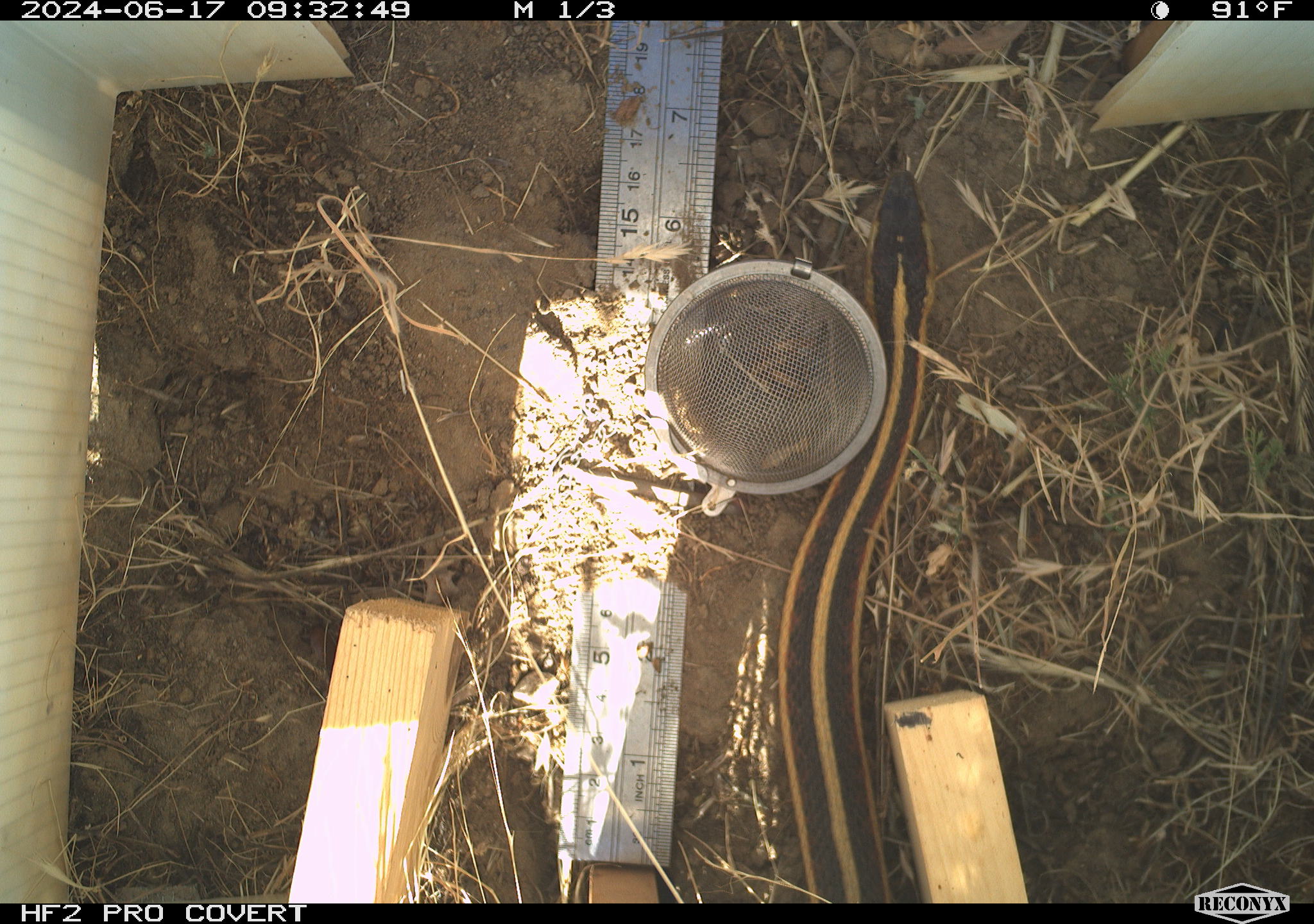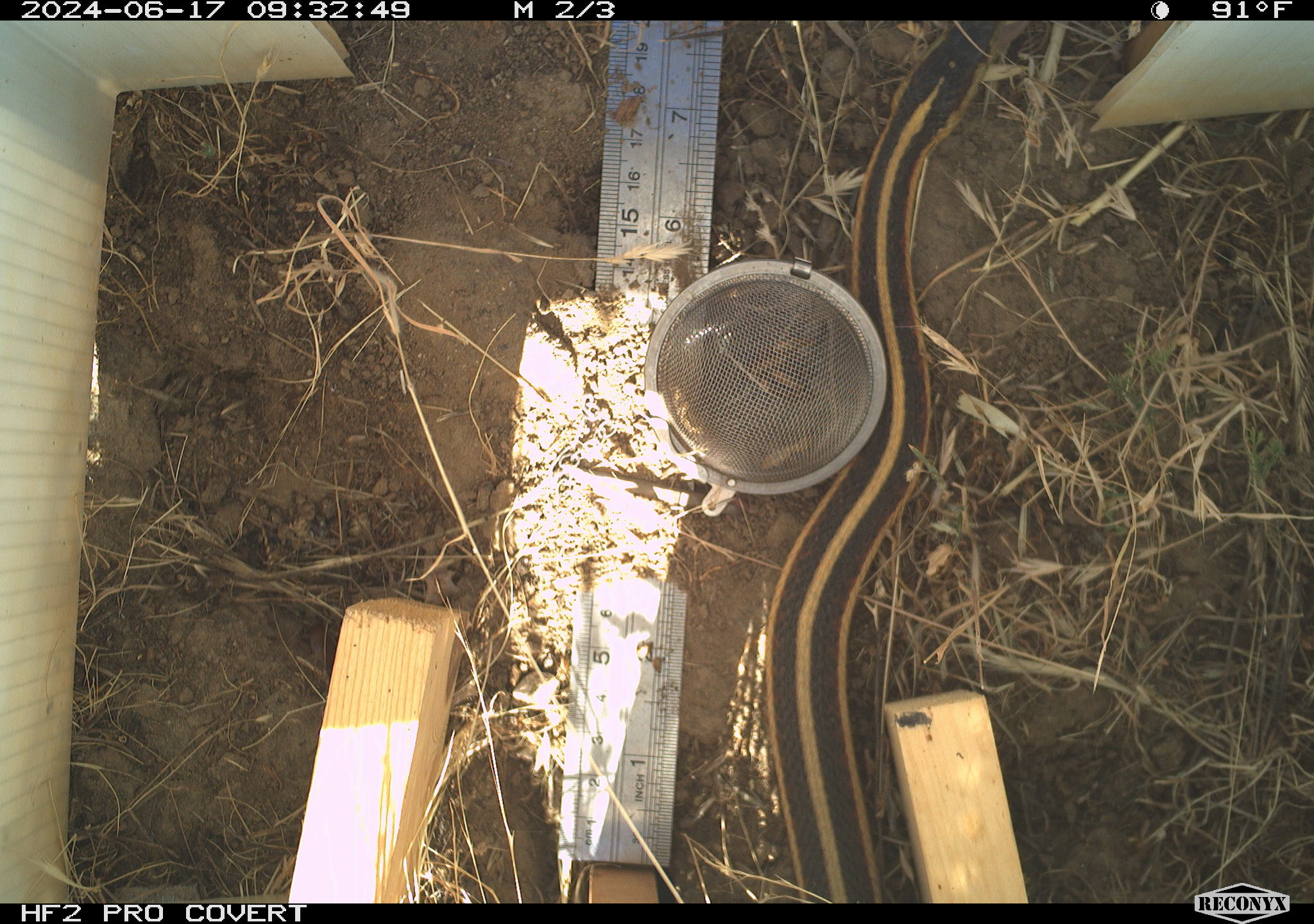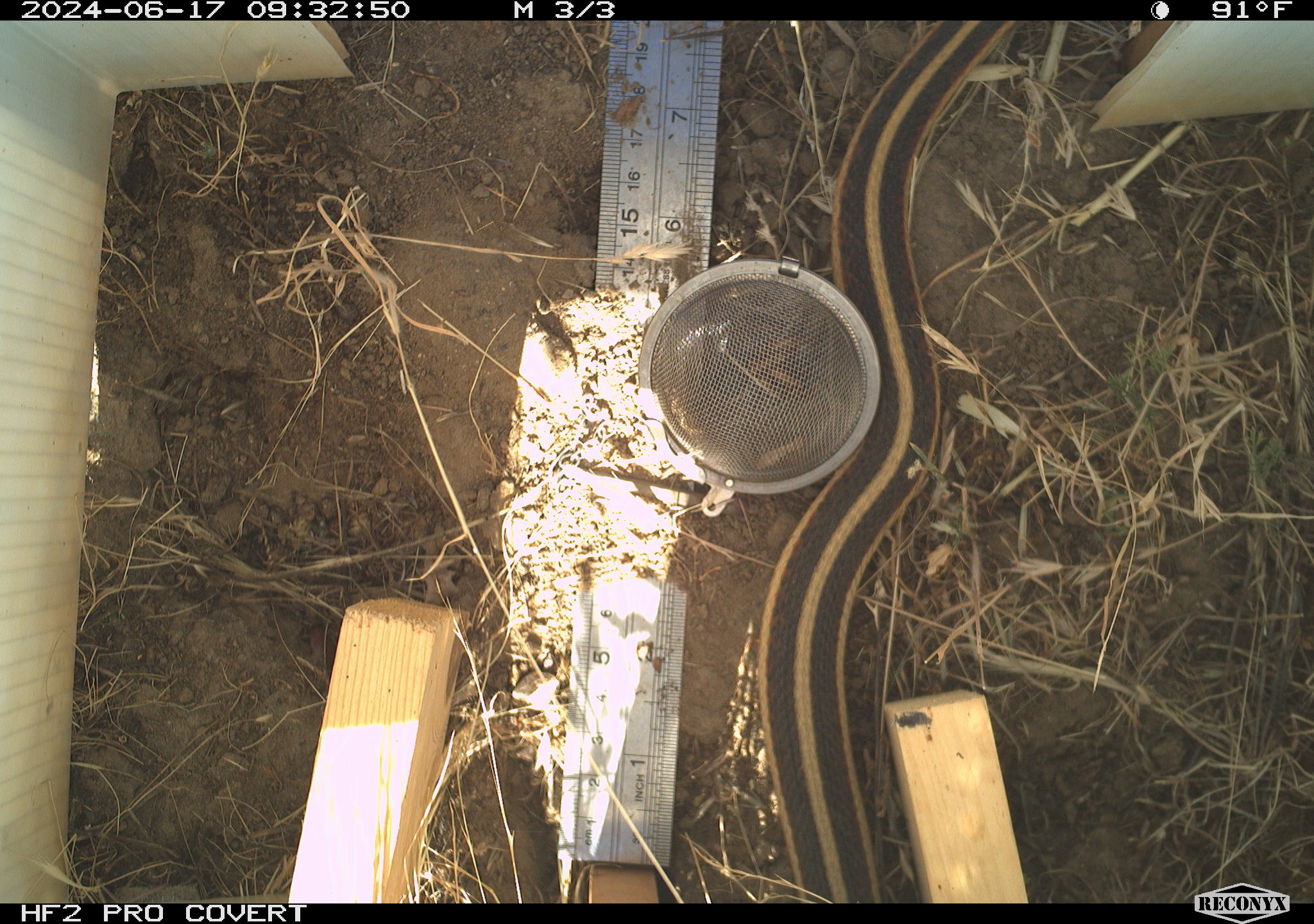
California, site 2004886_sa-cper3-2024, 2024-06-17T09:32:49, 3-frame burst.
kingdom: Animalia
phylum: Chordata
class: Reptilia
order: Squamata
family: Colubridae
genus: Thamnophis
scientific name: Thamnophis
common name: american gartersnakes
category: thamnophis species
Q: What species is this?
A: Thamnophis species (american gartersnakes) (Thamnophis).